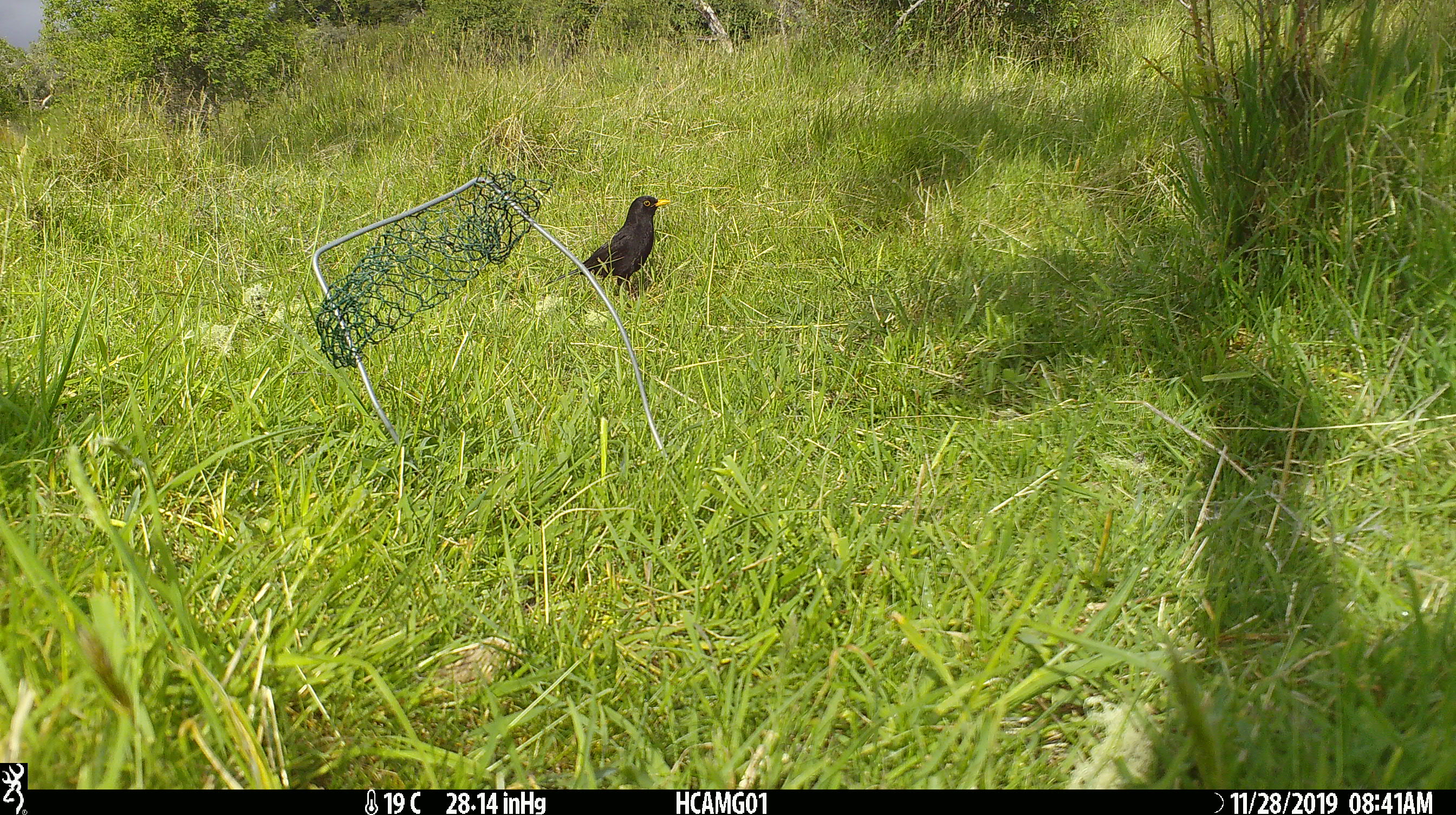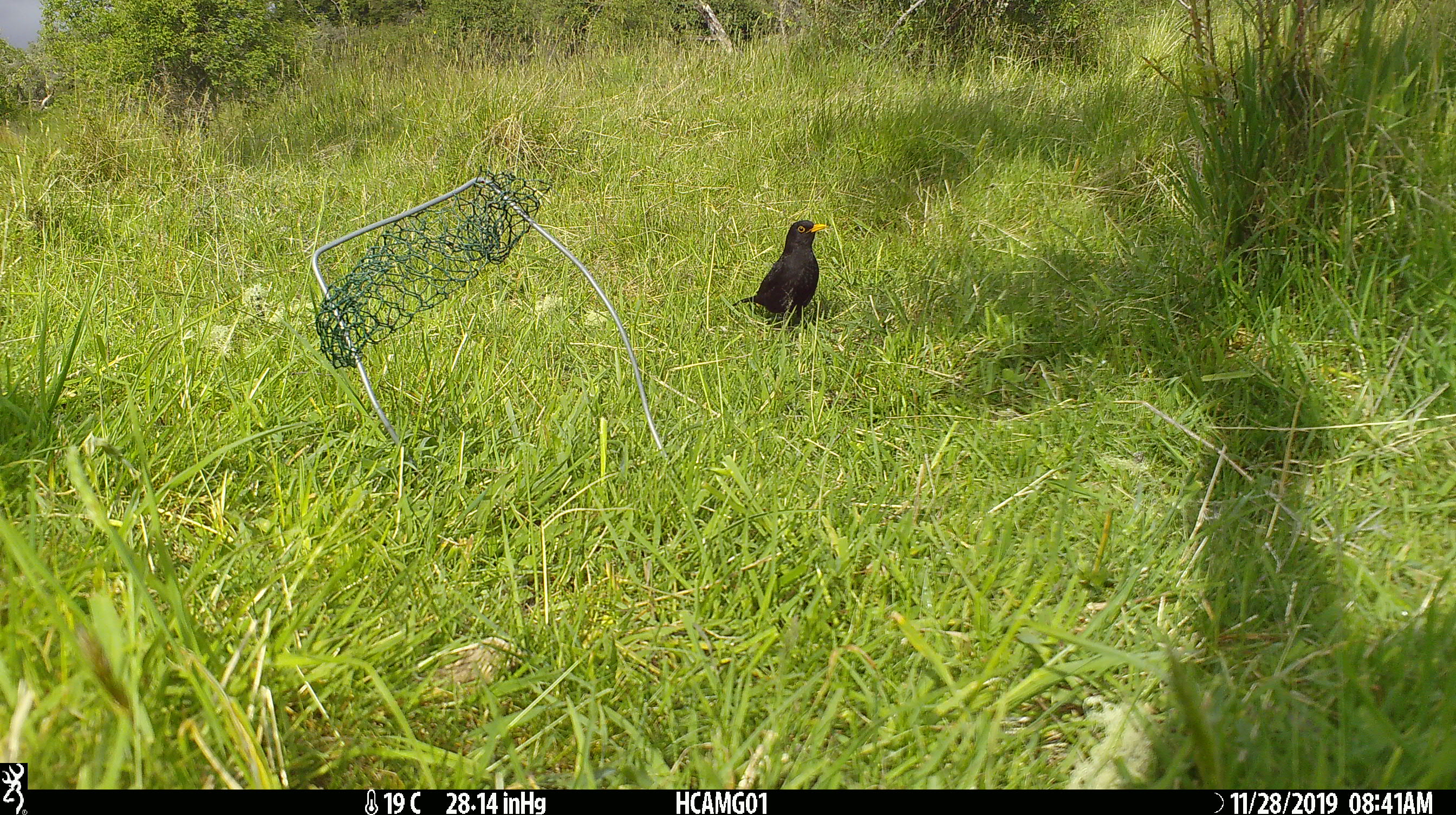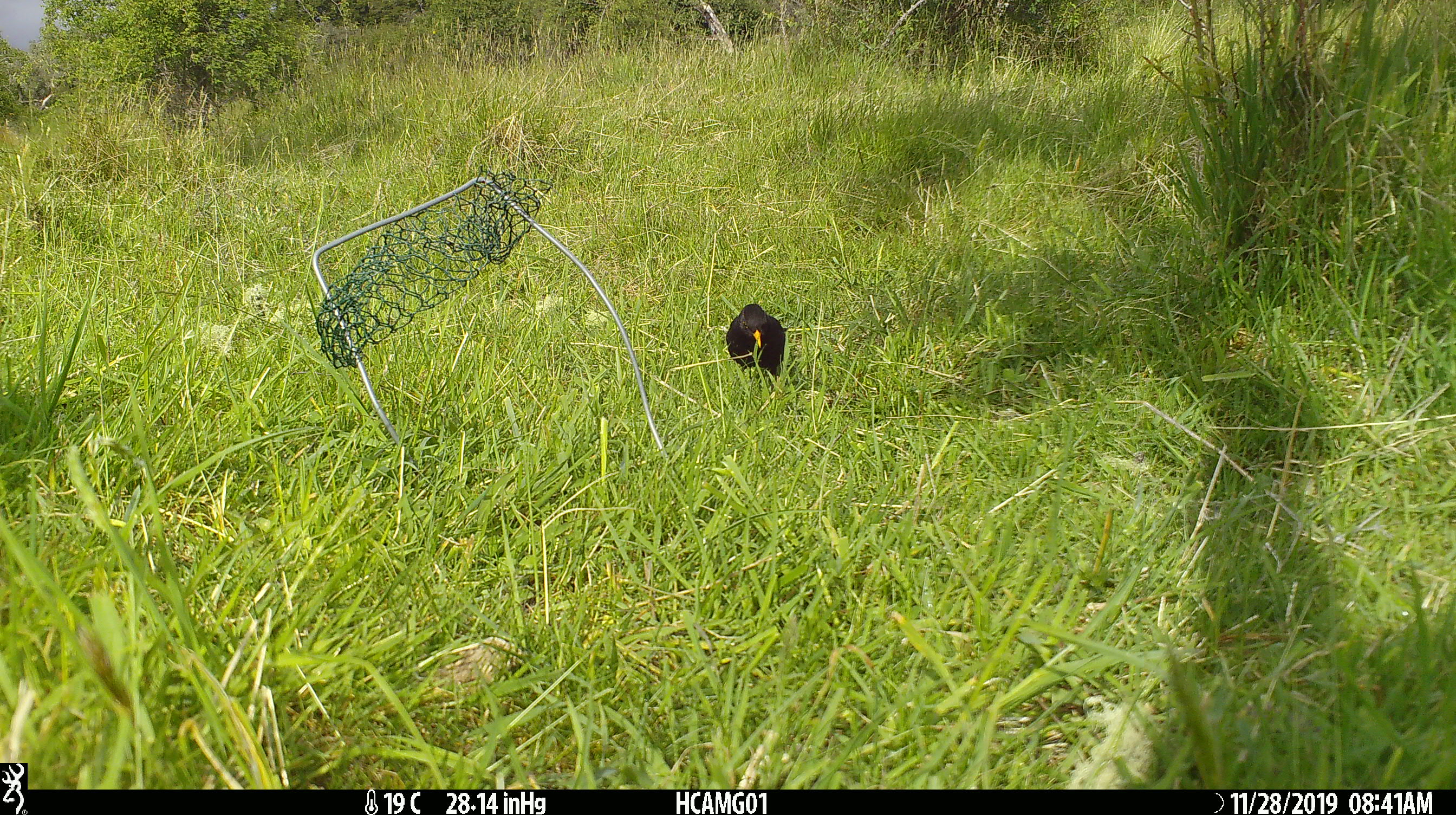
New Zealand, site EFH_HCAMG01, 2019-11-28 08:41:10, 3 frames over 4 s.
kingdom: Animalia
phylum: Chordata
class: Aves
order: Passeriformes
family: Turdidae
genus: Turdus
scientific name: Turdus merula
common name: eurasian blackbird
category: blackbird